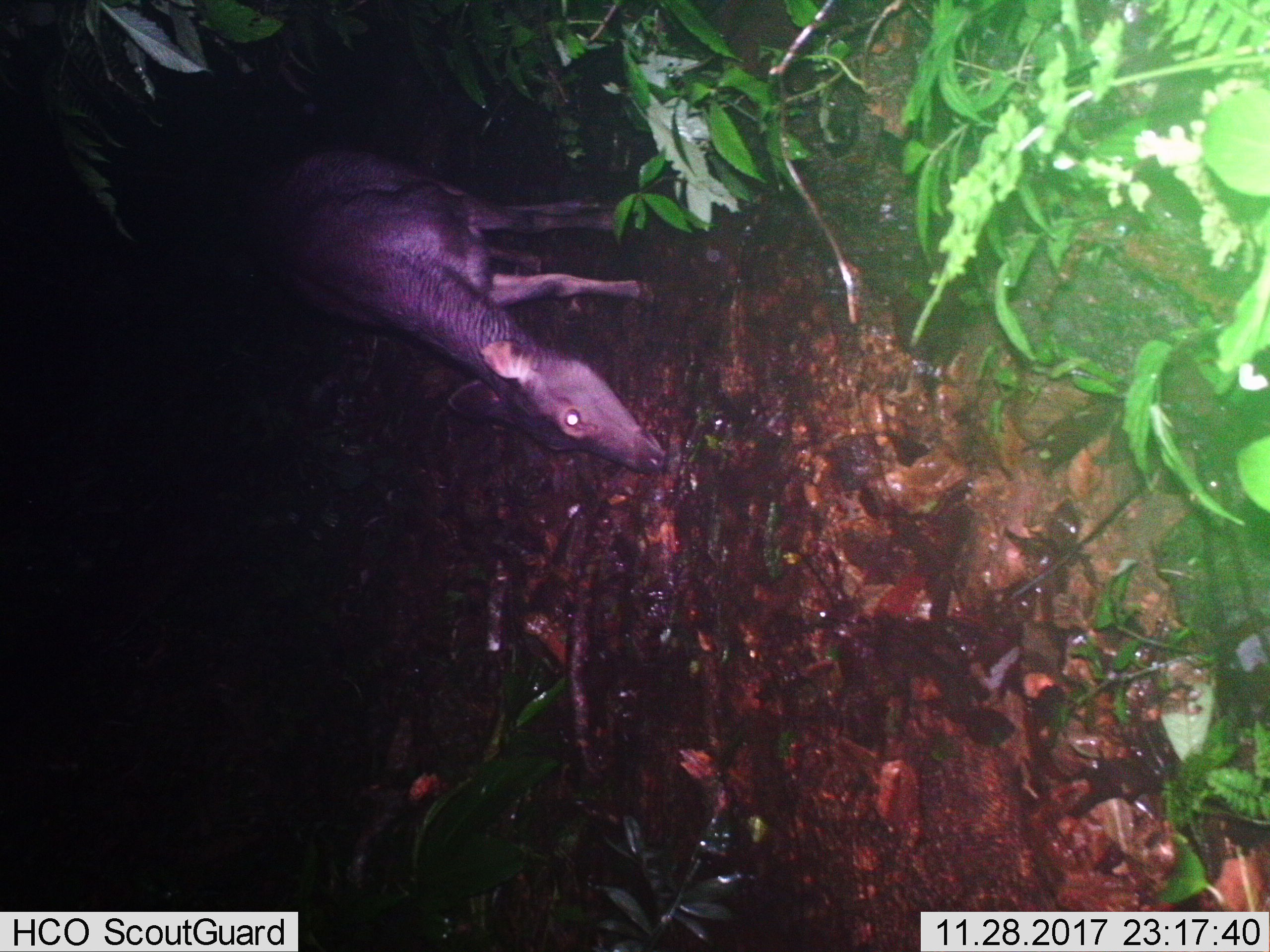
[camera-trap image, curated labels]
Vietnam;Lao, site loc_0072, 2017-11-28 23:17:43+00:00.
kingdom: Animalia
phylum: Chordata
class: Mammalia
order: Artiodactyla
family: Cervidae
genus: Rusa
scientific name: Rusa unicolor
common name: sambar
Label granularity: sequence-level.